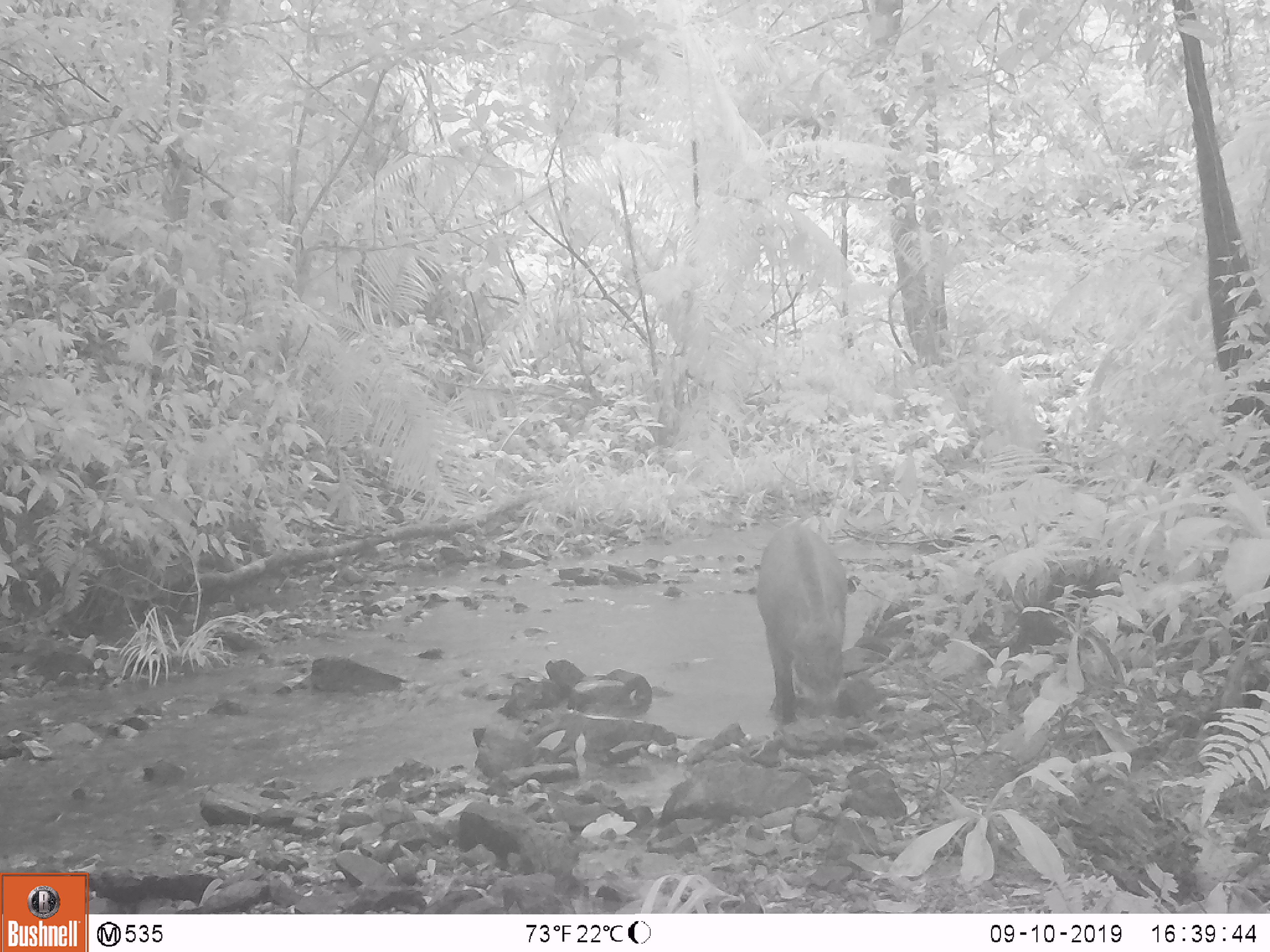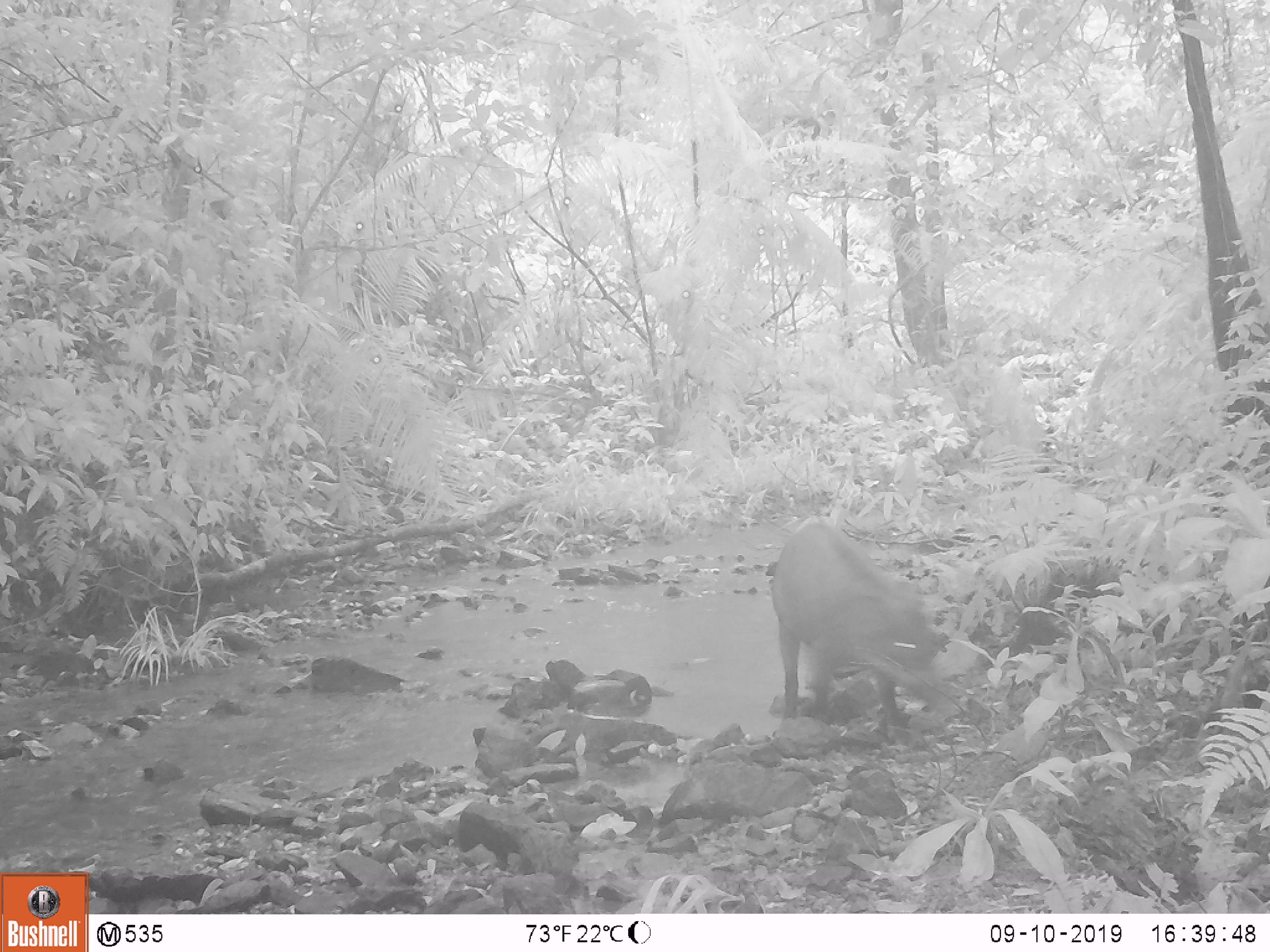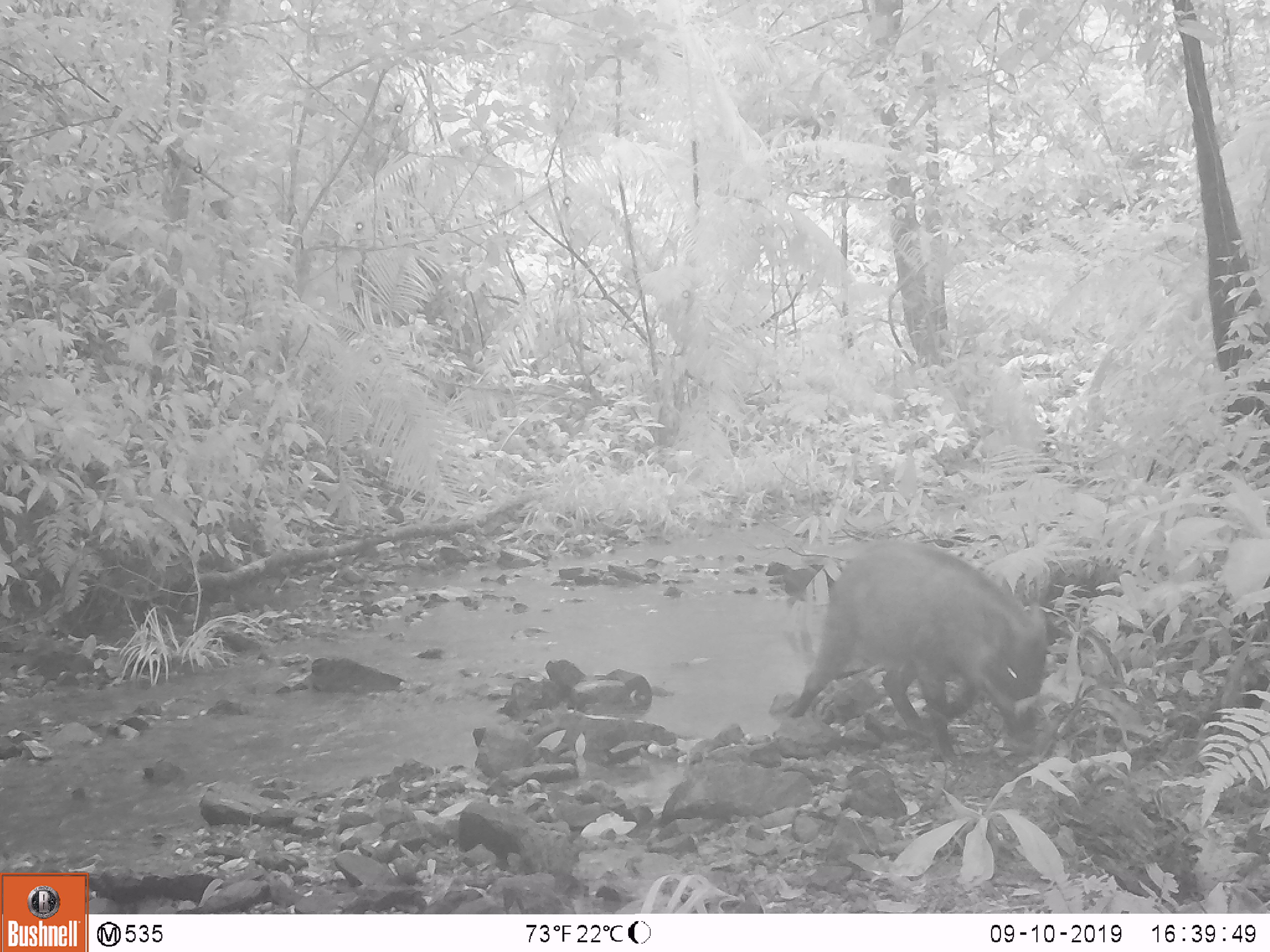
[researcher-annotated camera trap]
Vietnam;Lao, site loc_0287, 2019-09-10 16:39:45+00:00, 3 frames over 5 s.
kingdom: Animalia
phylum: Chordata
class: Mammalia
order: Artiodactyla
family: Suidae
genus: Sus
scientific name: Sus scrofa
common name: eurasian wild pig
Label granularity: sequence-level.